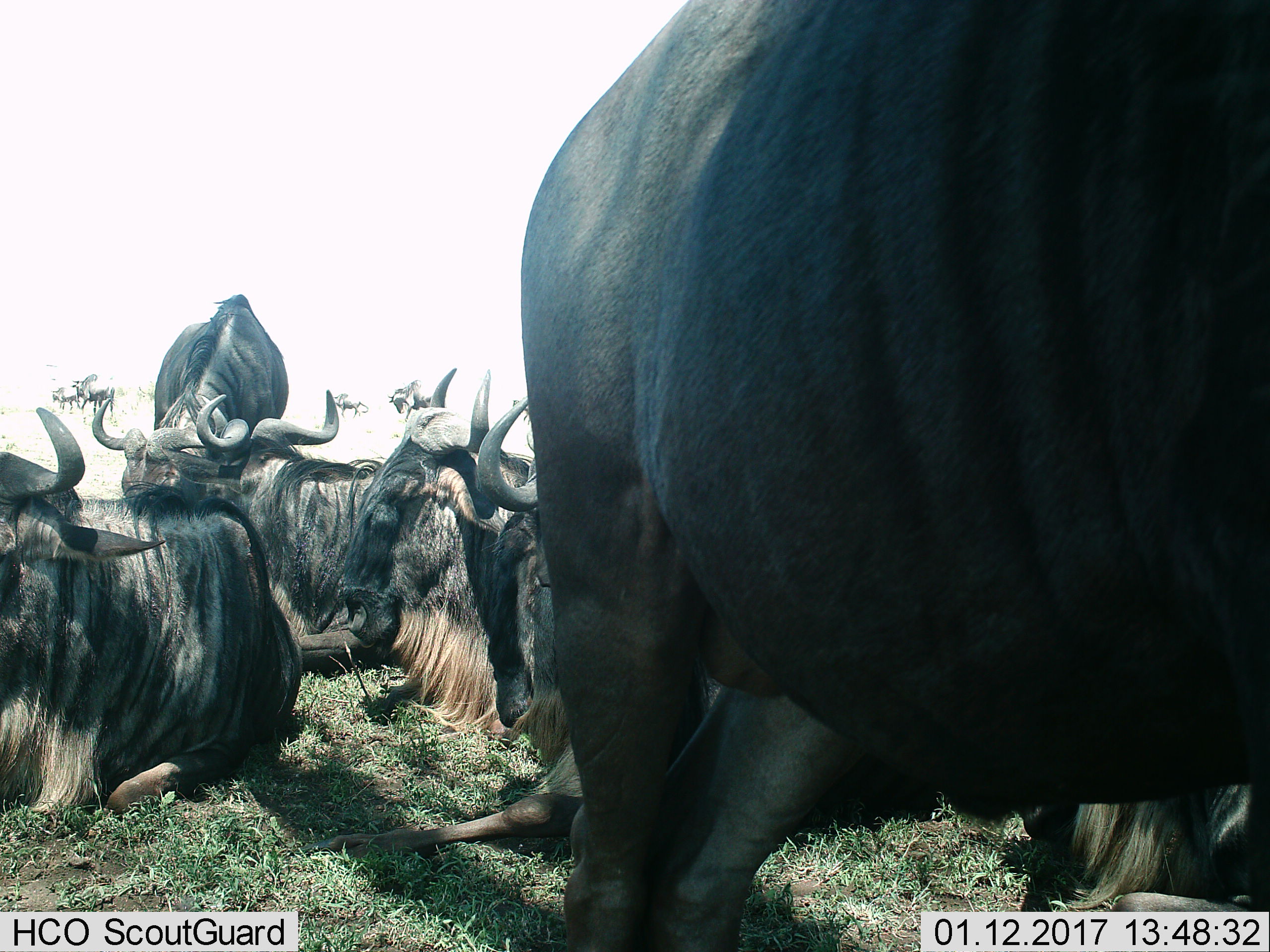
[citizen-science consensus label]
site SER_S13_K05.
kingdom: Animalia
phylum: Chordata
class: Mammalia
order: Artiodactyla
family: Bovidae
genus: Connochaetes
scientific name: Connochaetes taurinus taurinus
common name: blue wildebeest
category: wildebeestblue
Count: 7.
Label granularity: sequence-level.